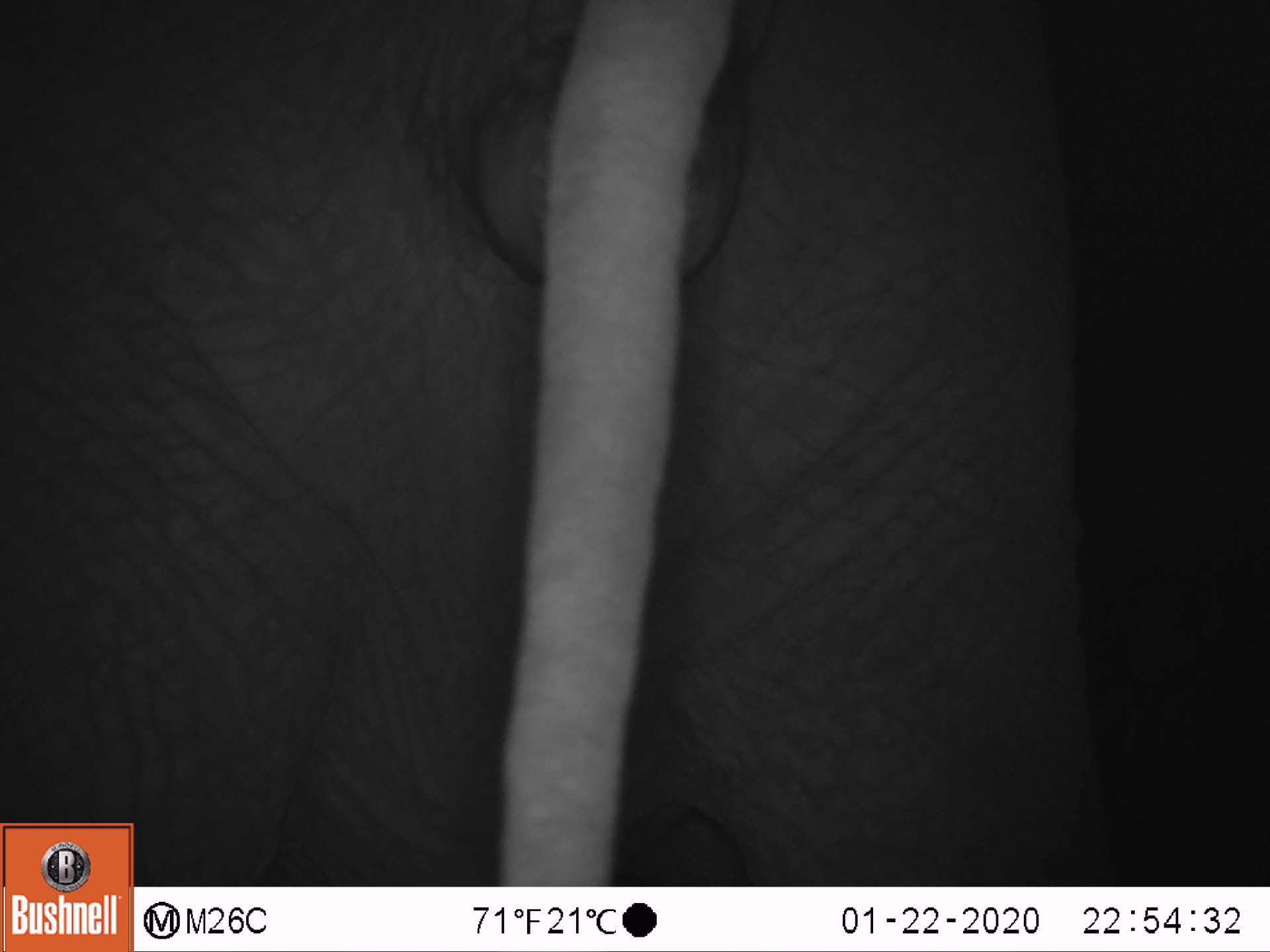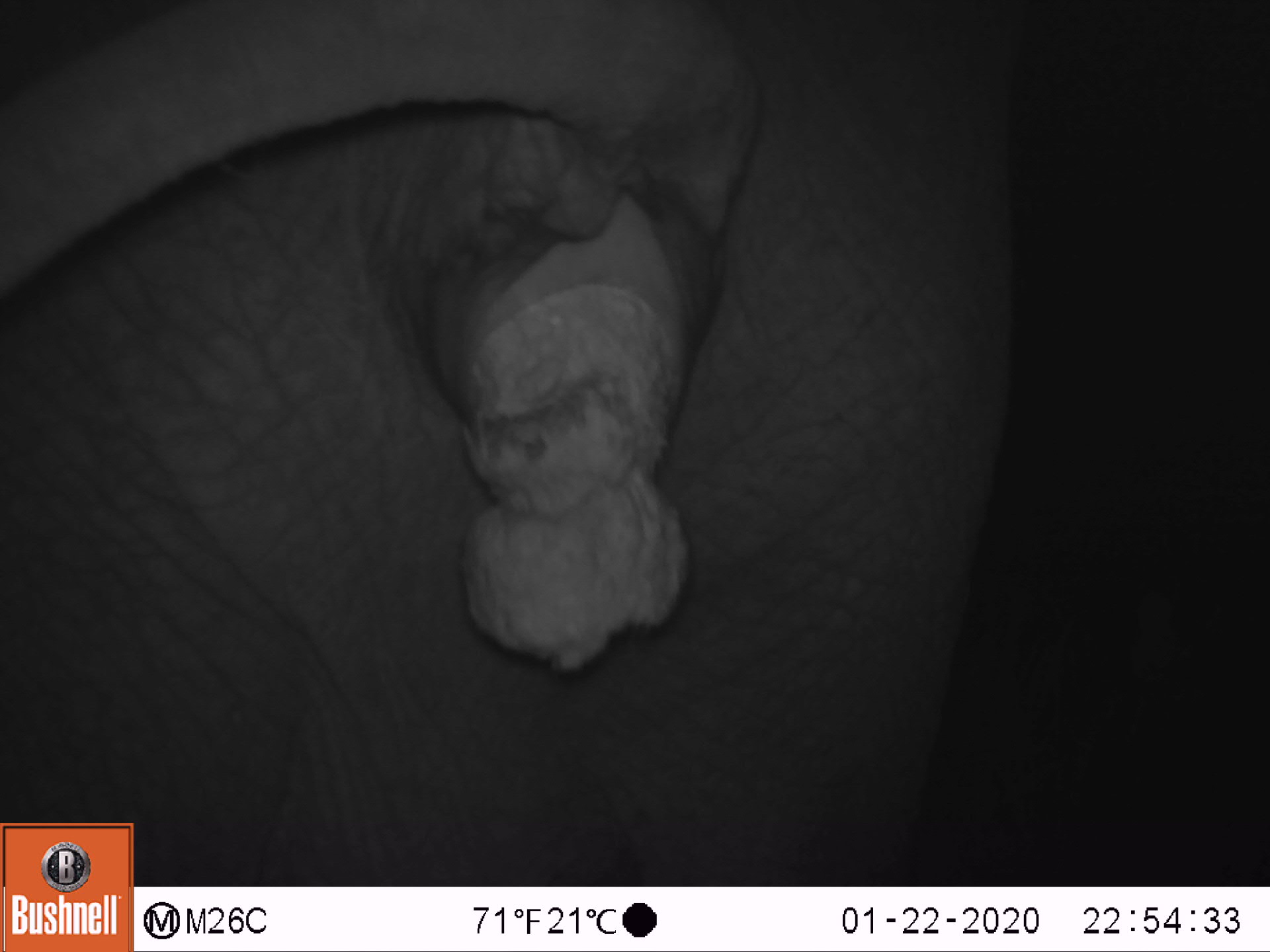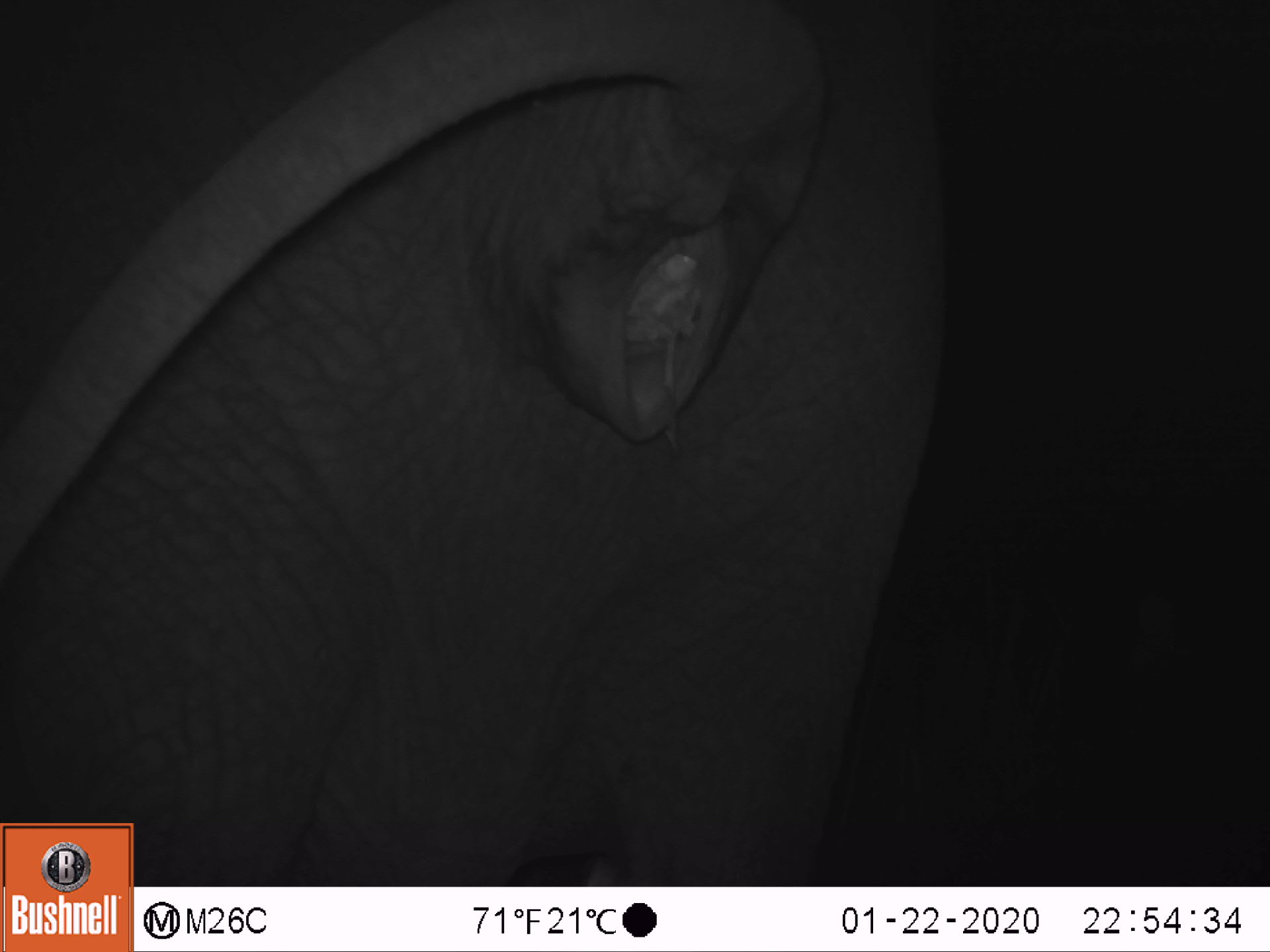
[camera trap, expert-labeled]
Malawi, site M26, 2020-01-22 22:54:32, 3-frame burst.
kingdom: Animalia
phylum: Chordata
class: Mammalia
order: Proboscidea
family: Elephantidae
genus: Loxodonta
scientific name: Loxodonta africana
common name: african savanna elephant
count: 1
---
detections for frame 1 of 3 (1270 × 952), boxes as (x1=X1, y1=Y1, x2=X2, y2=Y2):
african savanna elephant: (x1=136, y1=3, x2=1094, y2=875)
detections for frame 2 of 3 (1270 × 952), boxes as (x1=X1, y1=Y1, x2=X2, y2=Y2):
african savanna elephant: (x1=0, y1=6, x2=1037, y2=816)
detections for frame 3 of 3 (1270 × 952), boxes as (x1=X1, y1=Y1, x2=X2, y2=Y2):
african savanna elephant: (x1=2, y1=0, x2=953, y2=816)